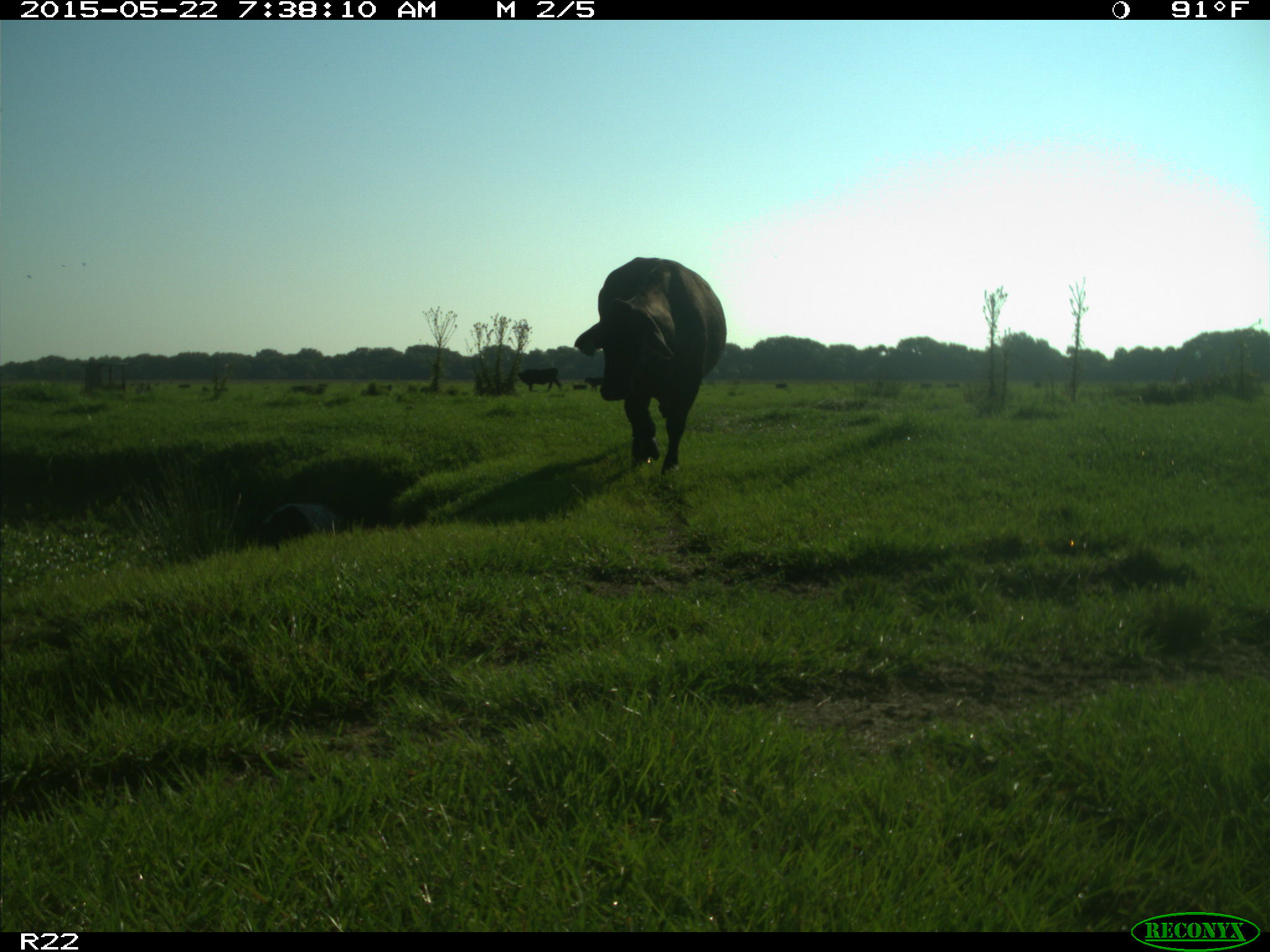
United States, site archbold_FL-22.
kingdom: Animalia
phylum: Chordata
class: Mammalia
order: Artiodactyla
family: Bovidae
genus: Bos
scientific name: Bos taurus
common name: domestic cow